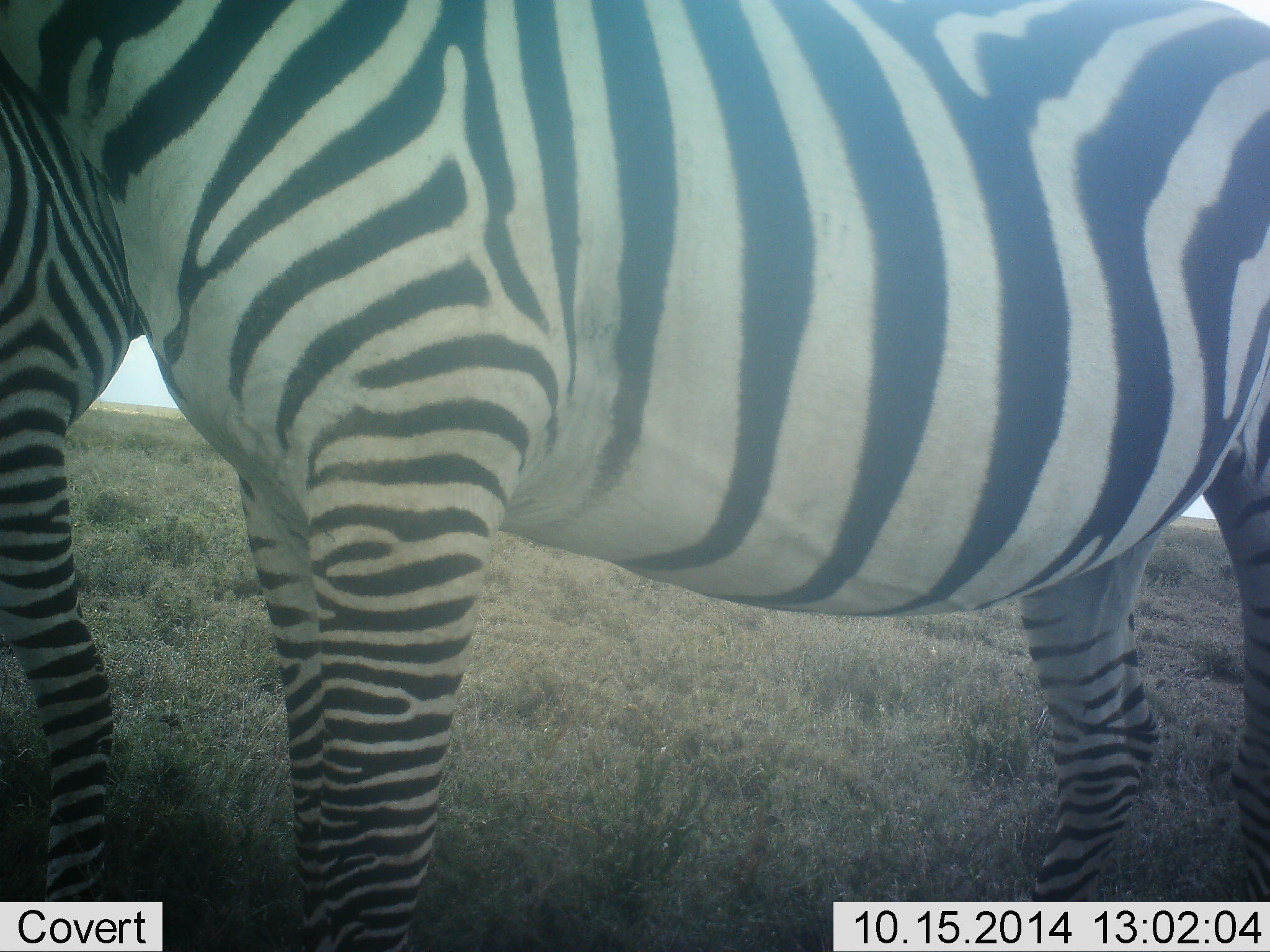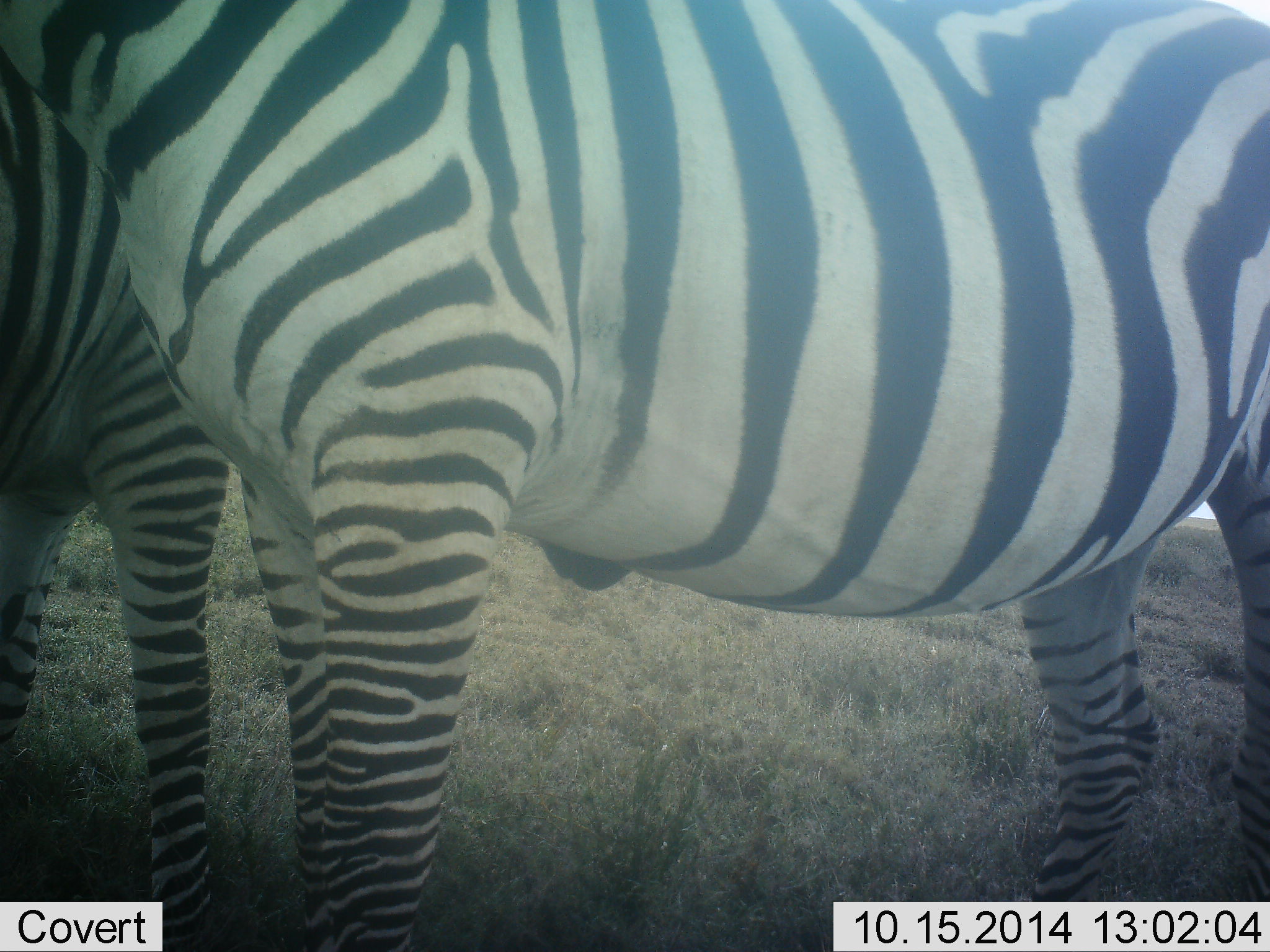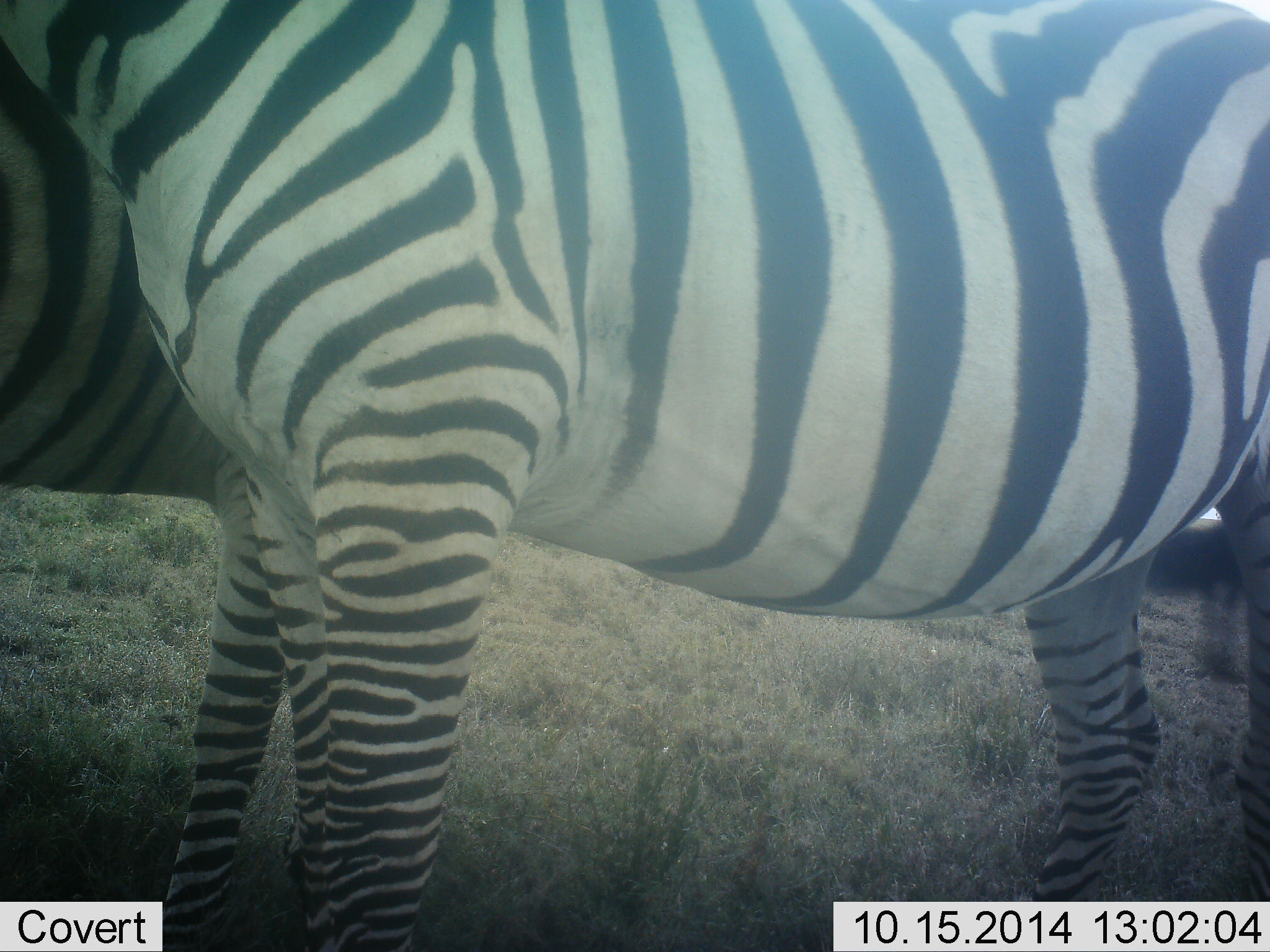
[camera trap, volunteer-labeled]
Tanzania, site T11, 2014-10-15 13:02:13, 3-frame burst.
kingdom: Animalia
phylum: Chordata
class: Mammalia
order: Perissodactyla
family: Equidae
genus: Equus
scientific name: Equus quagga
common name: plains zebra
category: zebra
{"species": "zebra (plains zebra) (Equus quagga)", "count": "2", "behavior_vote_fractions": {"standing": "100%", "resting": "10%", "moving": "30%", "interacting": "10%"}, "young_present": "0%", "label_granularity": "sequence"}